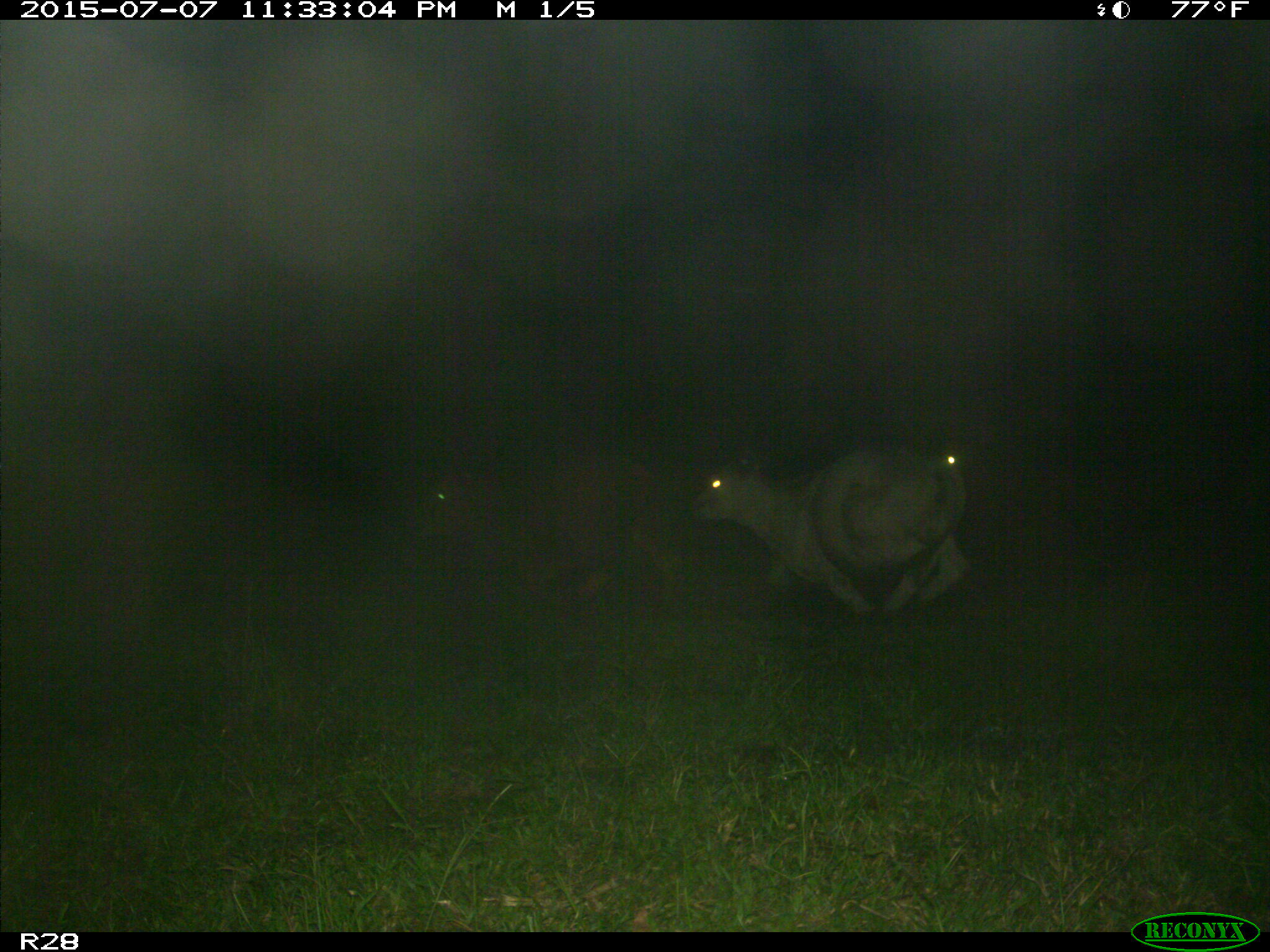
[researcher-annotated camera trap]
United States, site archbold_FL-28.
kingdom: Animalia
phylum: Chordata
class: Mammalia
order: Artiodactyla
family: Bovidae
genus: Bos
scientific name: Bos taurus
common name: domestic cow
Bos taurus (domestic cow).